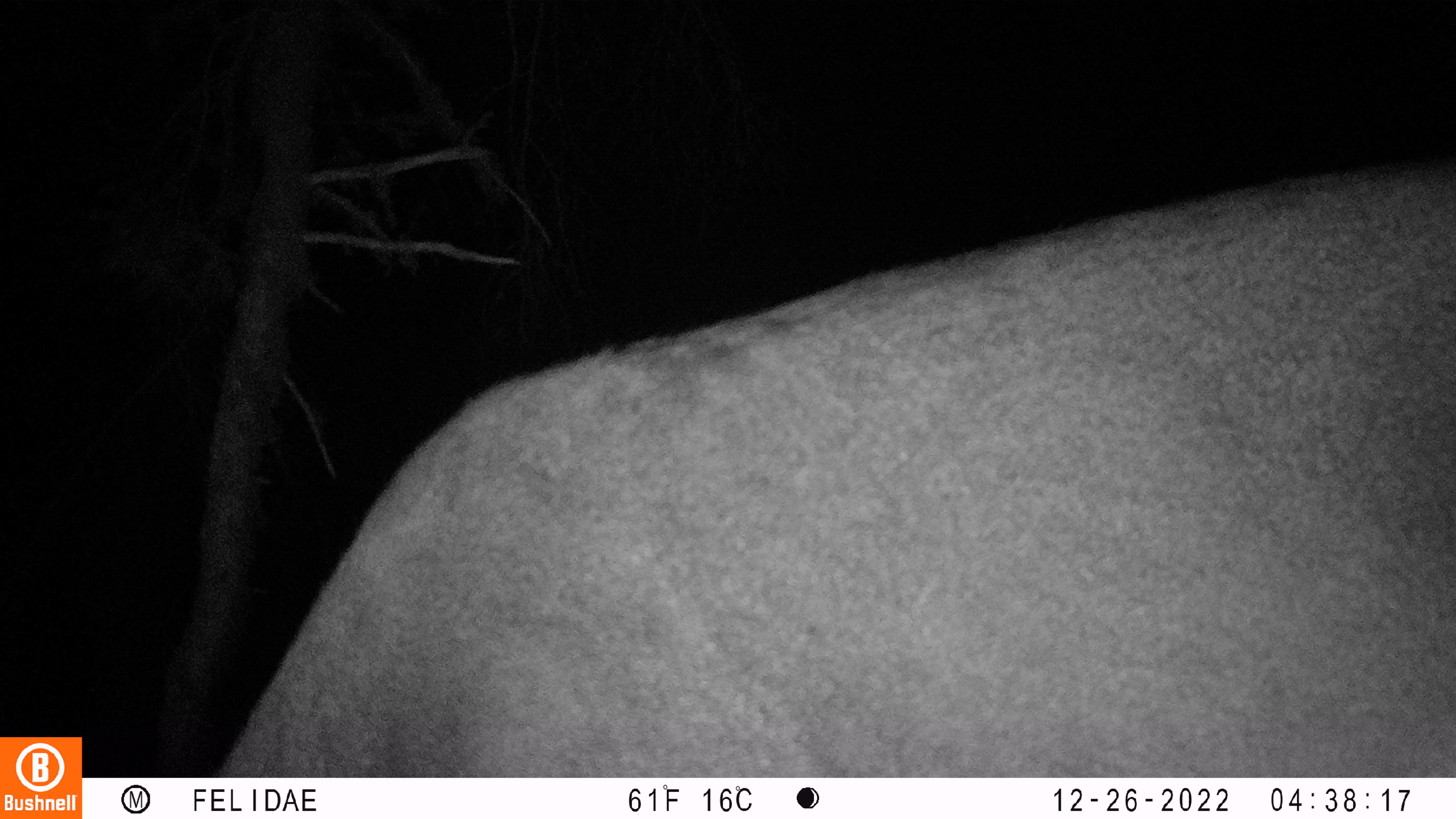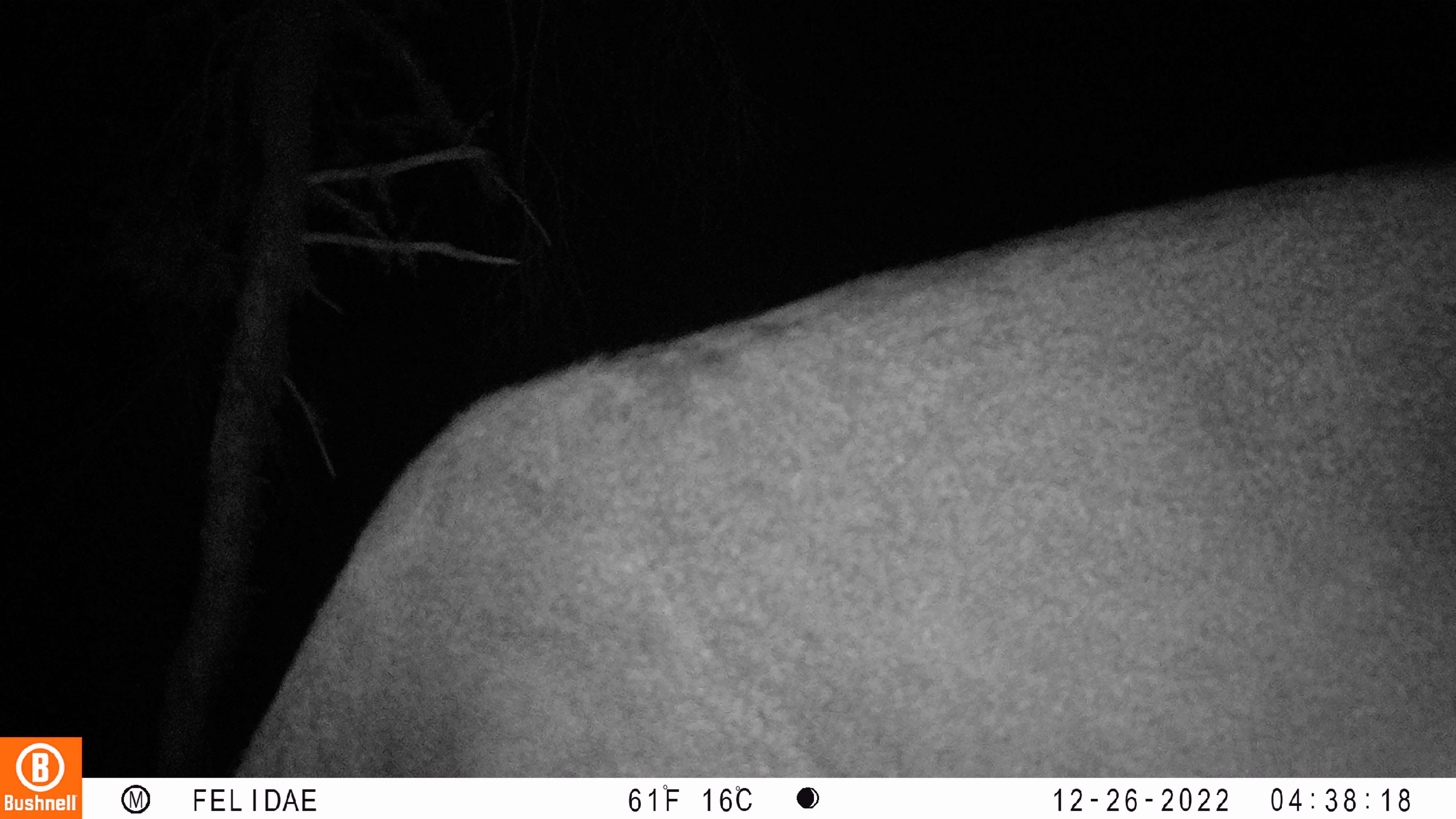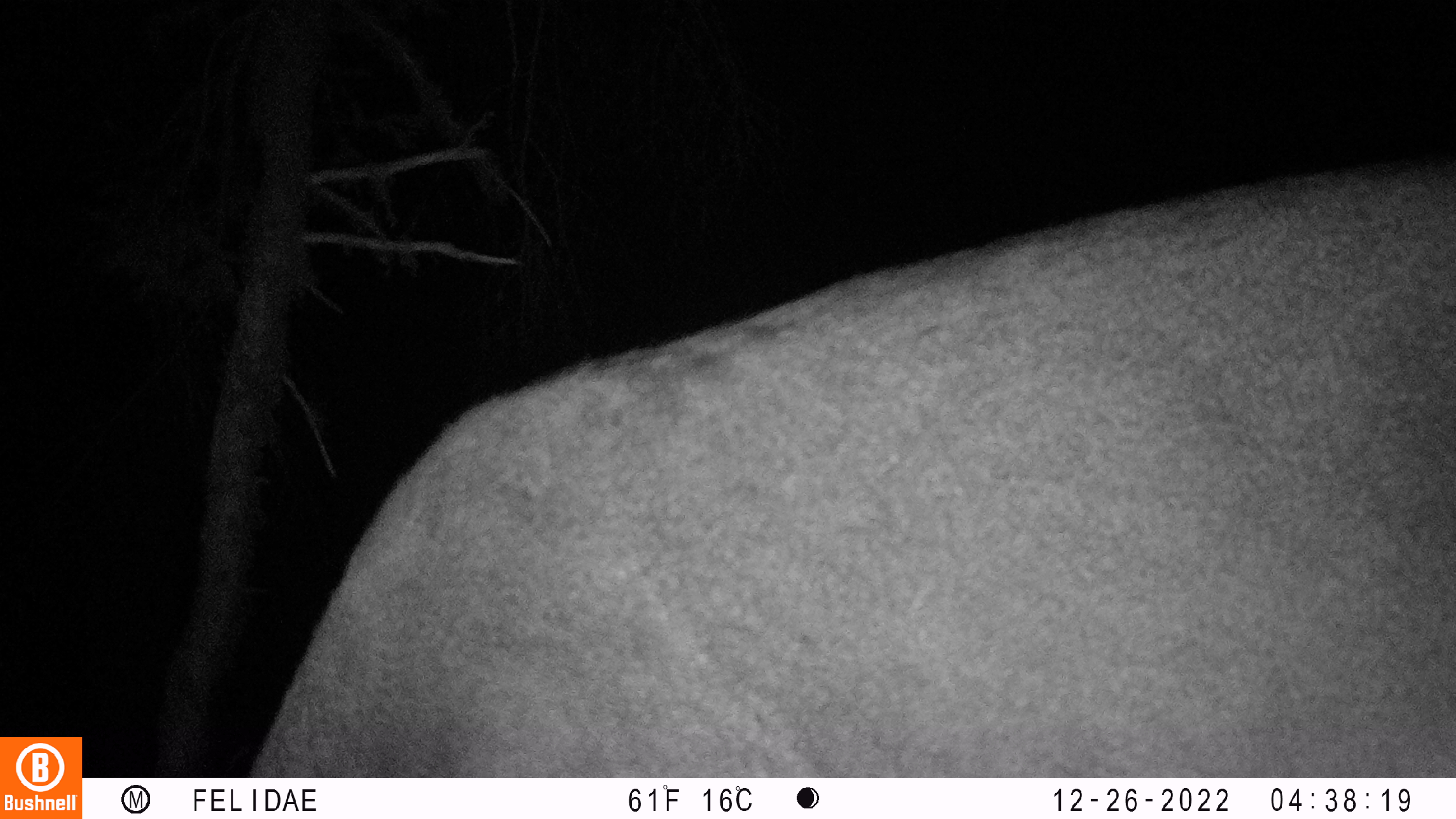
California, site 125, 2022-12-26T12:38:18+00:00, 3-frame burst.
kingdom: Animalia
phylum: Chordata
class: Mammalia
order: Artiodactyla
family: Cervidae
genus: Odocoileus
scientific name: Odocoileus hemionus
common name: mule deer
Mule deer (Odocoileus hemionus).